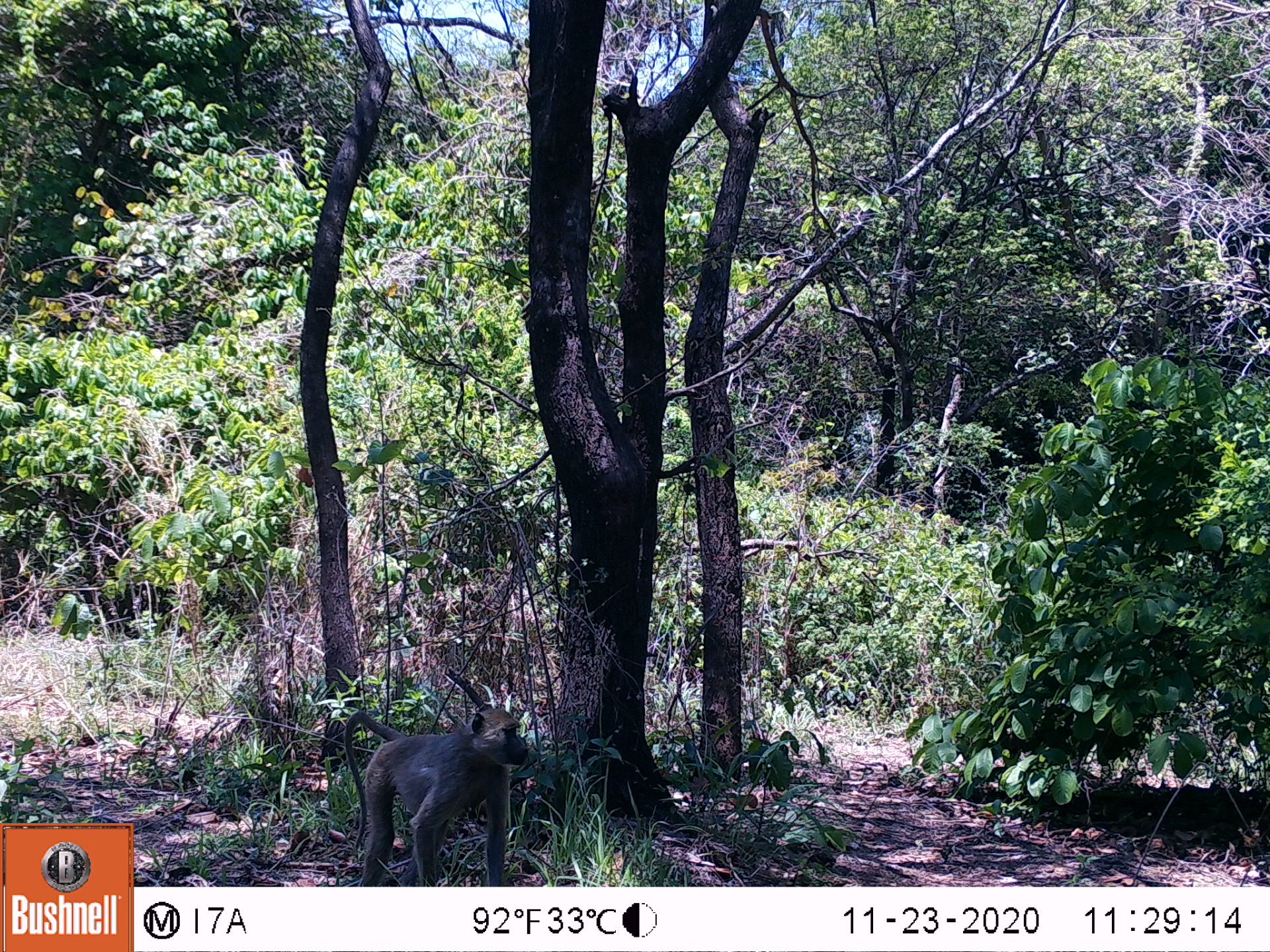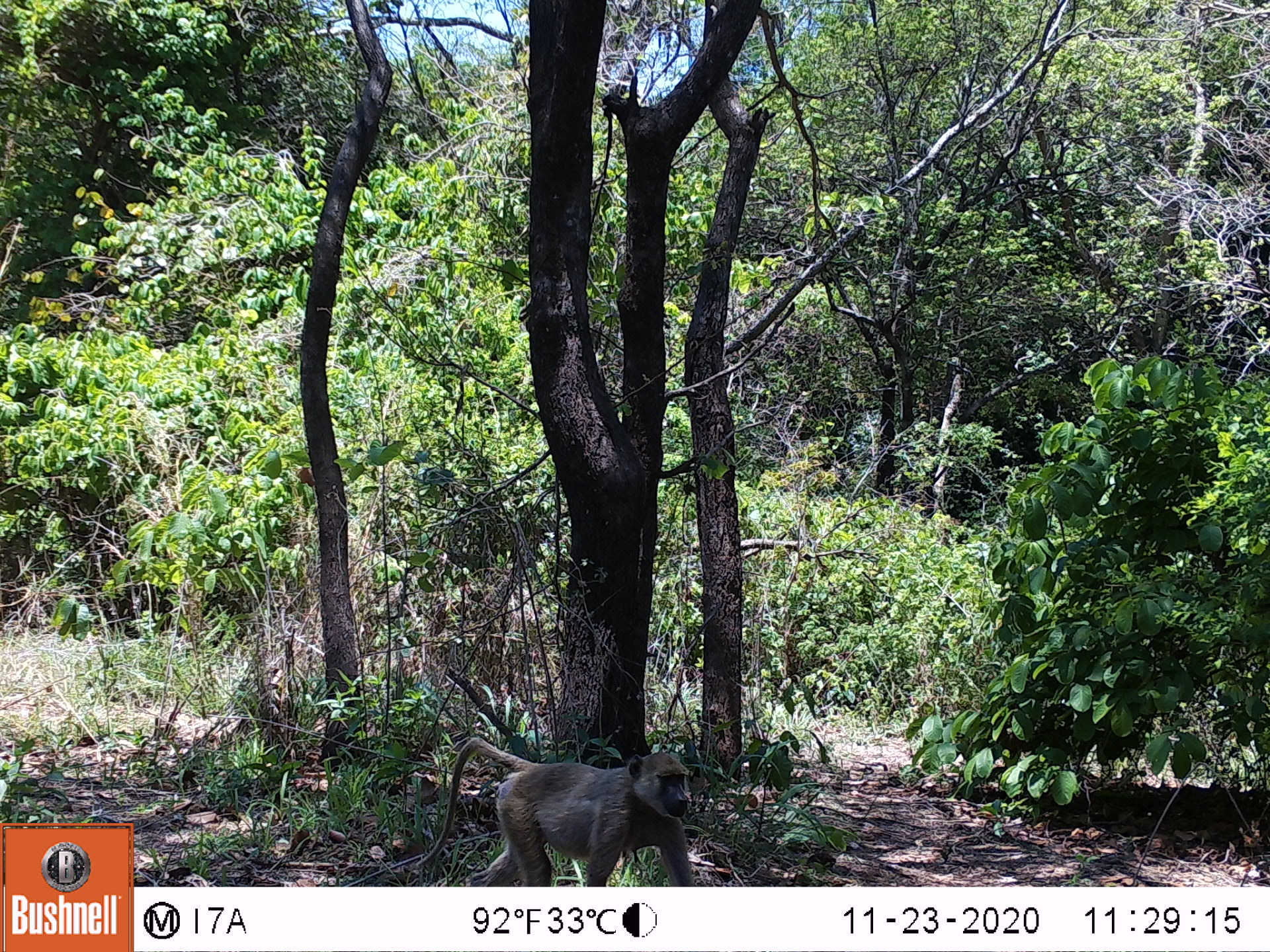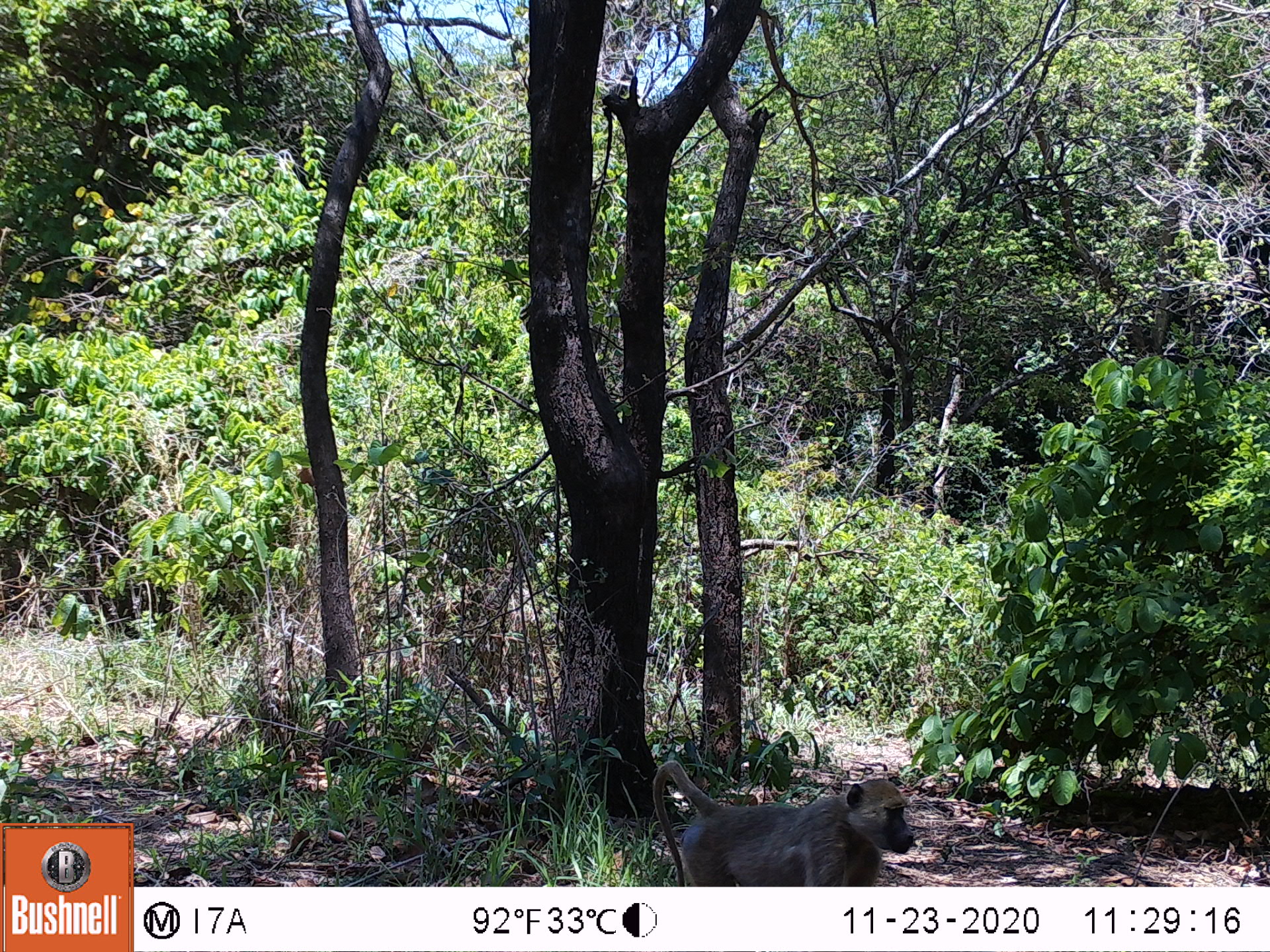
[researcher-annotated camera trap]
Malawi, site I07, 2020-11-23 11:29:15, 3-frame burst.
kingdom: Animalia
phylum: Chordata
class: Mammalia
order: Primates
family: Cercopithecidae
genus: Papio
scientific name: Papio cynocephalus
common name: yellow baboon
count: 1